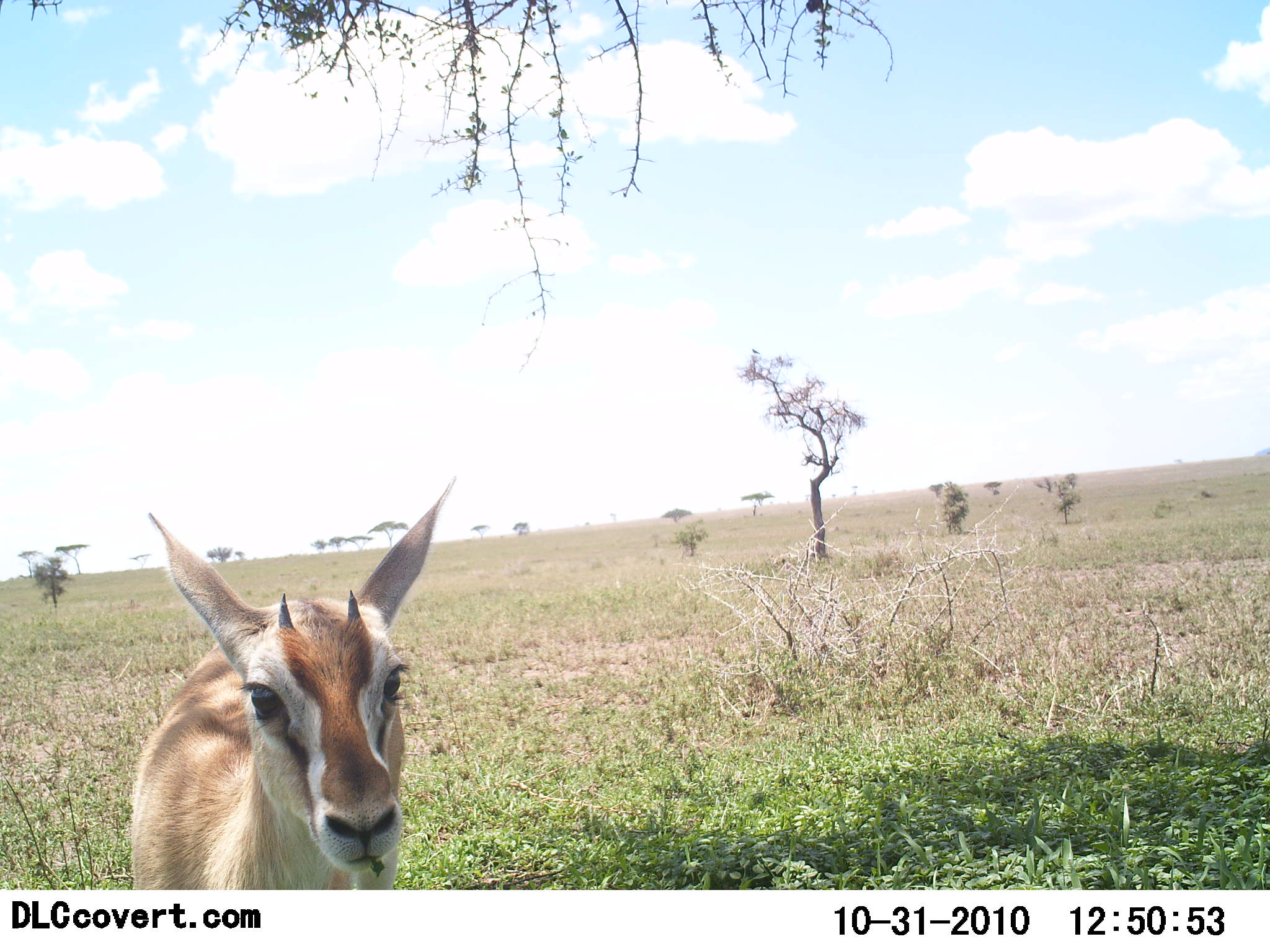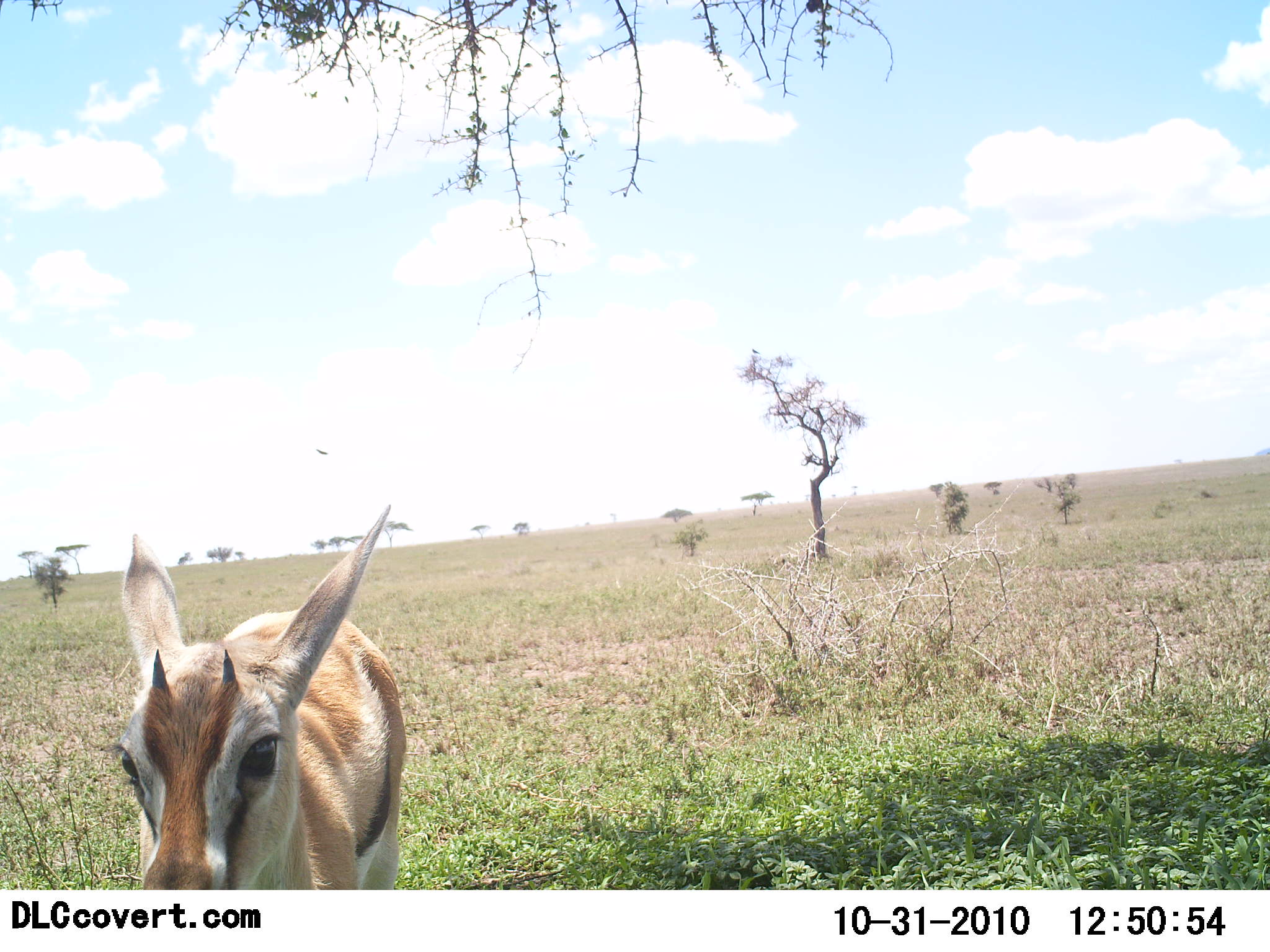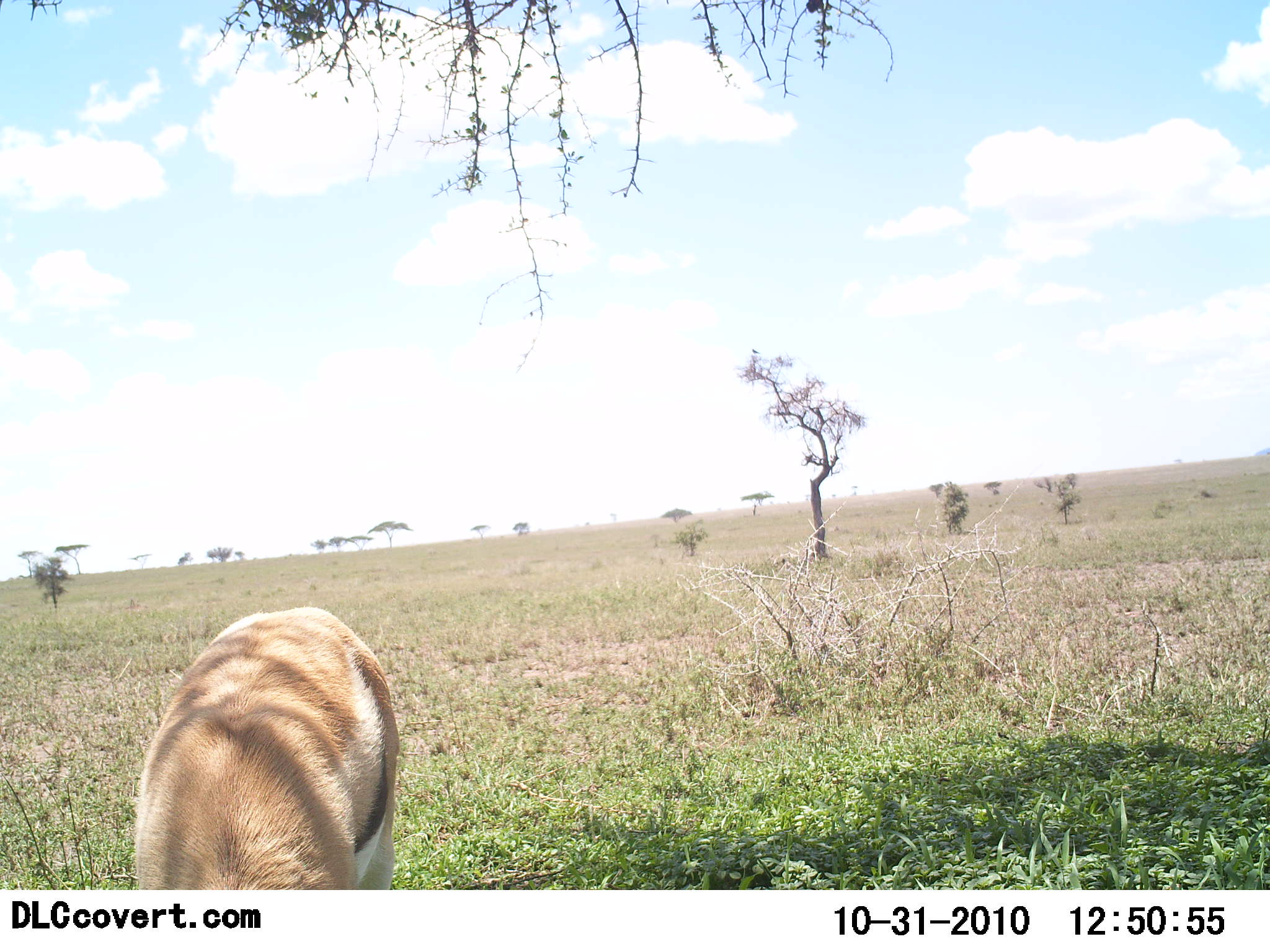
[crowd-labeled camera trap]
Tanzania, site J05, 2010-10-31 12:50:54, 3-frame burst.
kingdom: Animalia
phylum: Chordata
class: Mammalia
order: Artiodactyla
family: Bovidae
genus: Eudorcas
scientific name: Eudorcas thomsonii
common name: thomson's gazelle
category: gazellethomsons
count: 1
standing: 73%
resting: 0%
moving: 7%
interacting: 7%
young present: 20%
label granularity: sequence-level